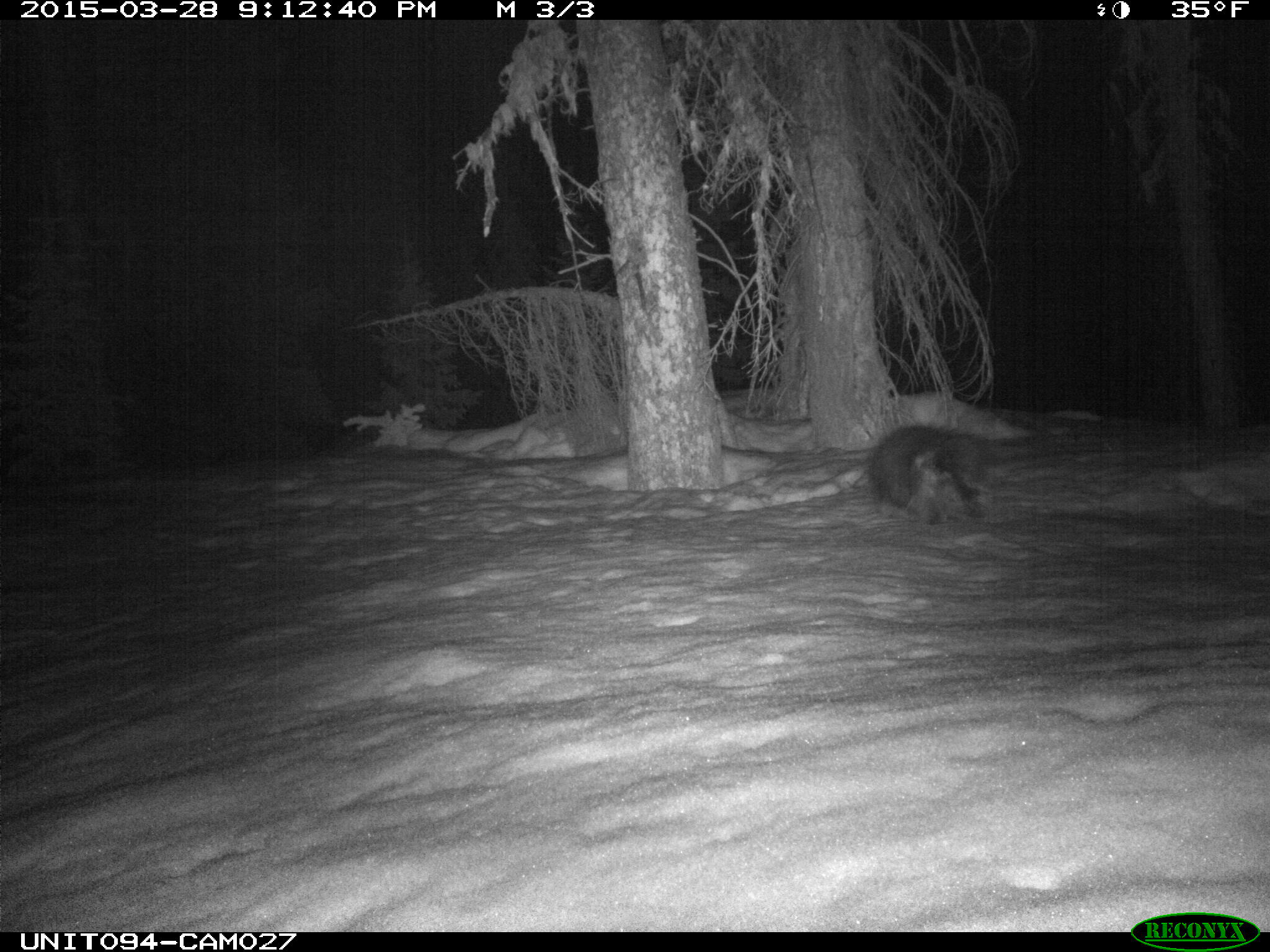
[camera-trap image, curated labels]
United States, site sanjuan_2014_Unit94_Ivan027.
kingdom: Animalia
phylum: Chordata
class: Mammalia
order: Rodentia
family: Erethizontidae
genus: Erethizon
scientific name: Erethizon dorsatum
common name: north american porcupine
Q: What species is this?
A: Erethizon dorsatum (north american porcupine).